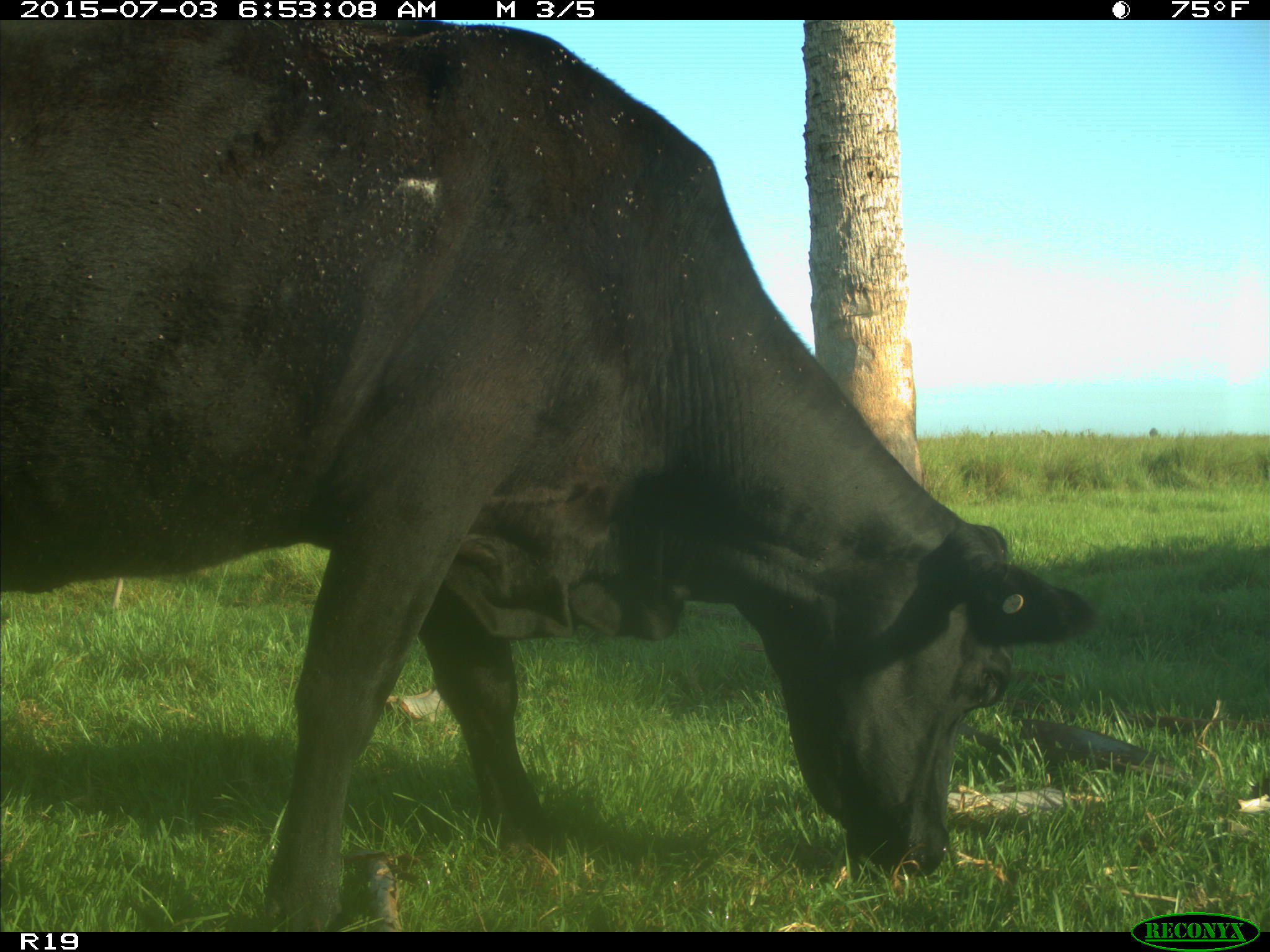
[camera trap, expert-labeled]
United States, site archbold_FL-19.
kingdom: Animalia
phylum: Chordata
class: Mammalia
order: Artiodactyla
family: Bovidae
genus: Bos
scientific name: Bos taurus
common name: domestic cow